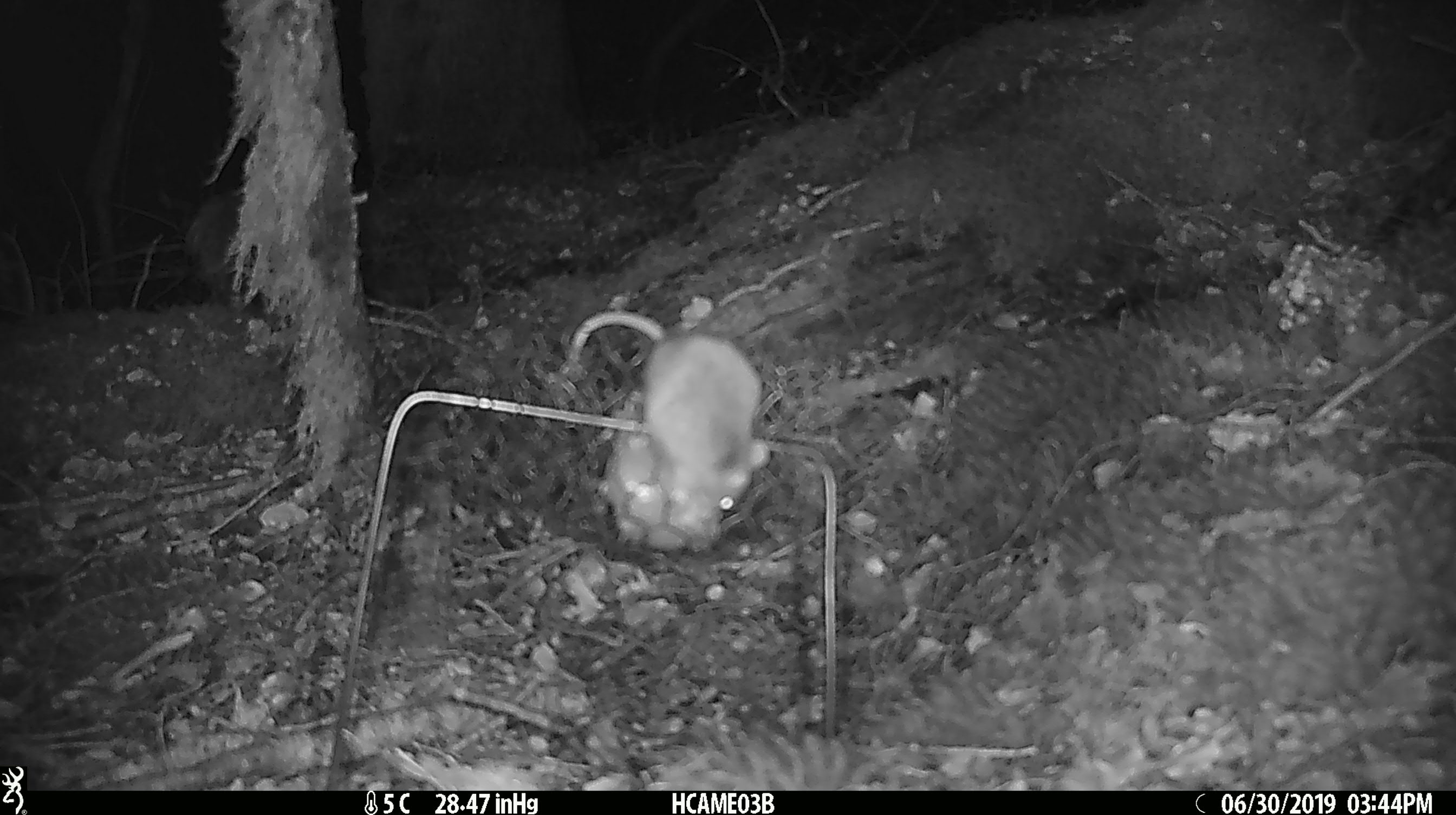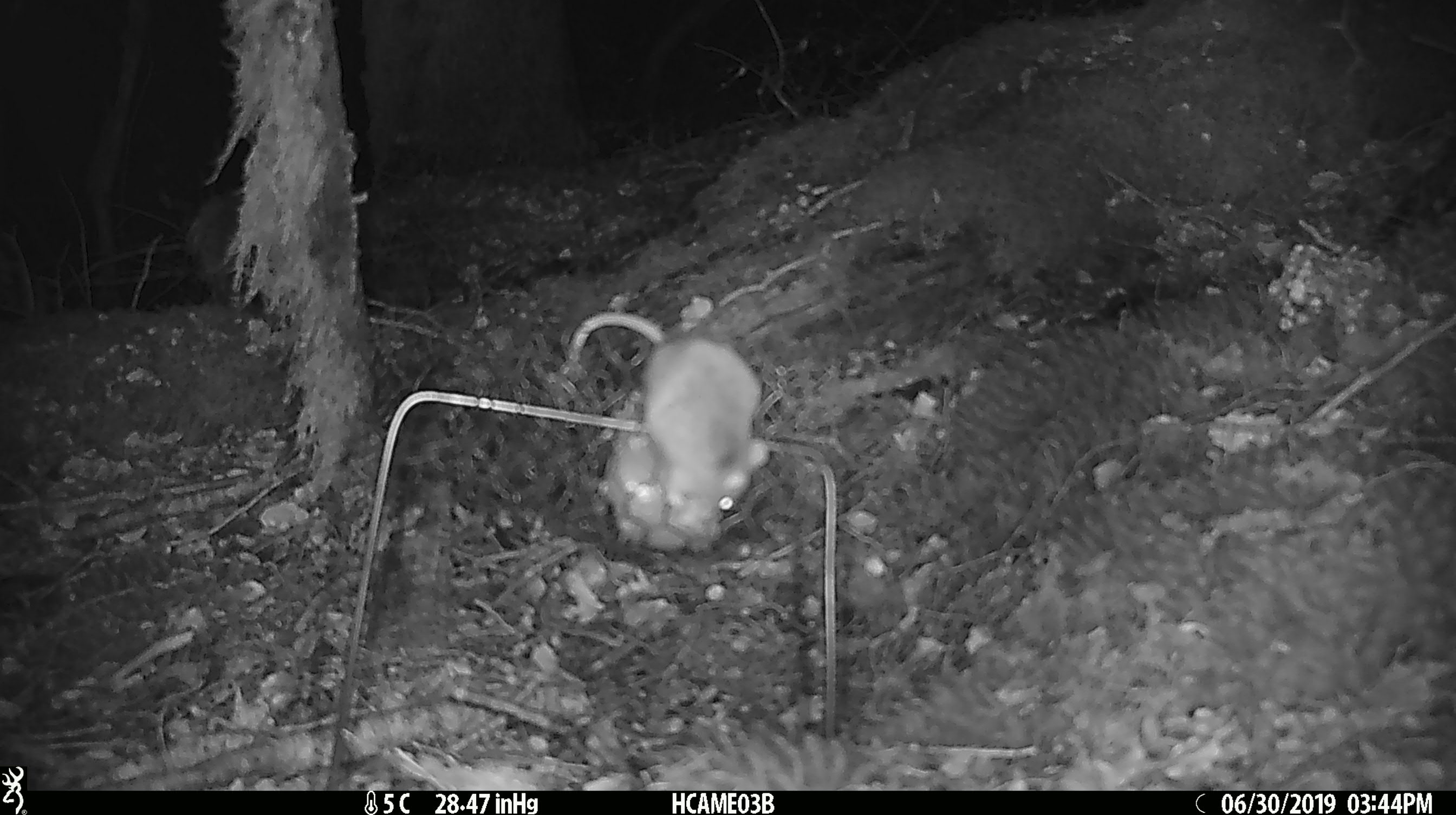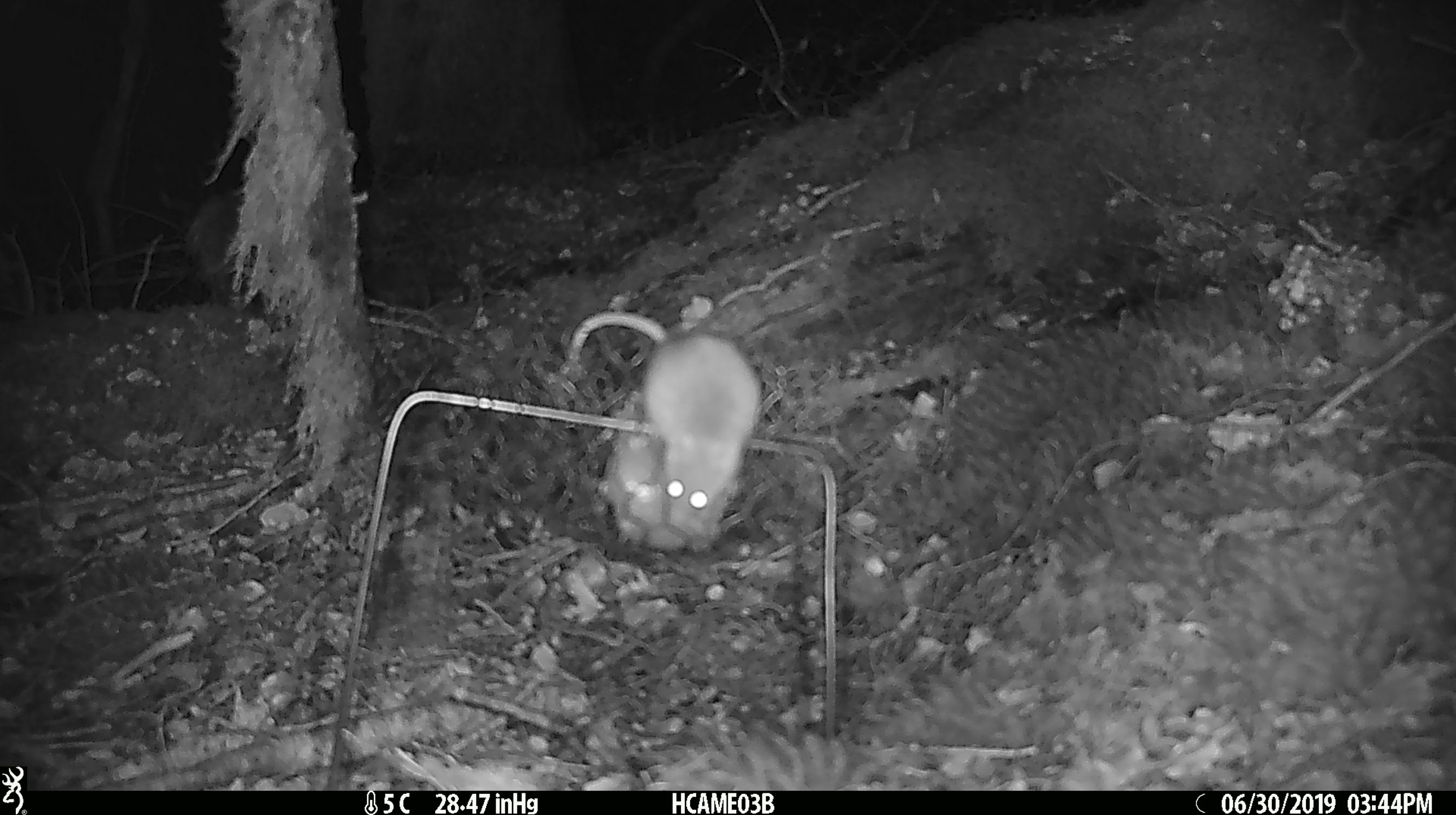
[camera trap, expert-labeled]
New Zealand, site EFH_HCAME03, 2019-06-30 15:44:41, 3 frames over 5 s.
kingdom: Animalia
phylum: Chordata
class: Mammalia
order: Rodentia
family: Muridae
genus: Mus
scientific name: Mus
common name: mouse